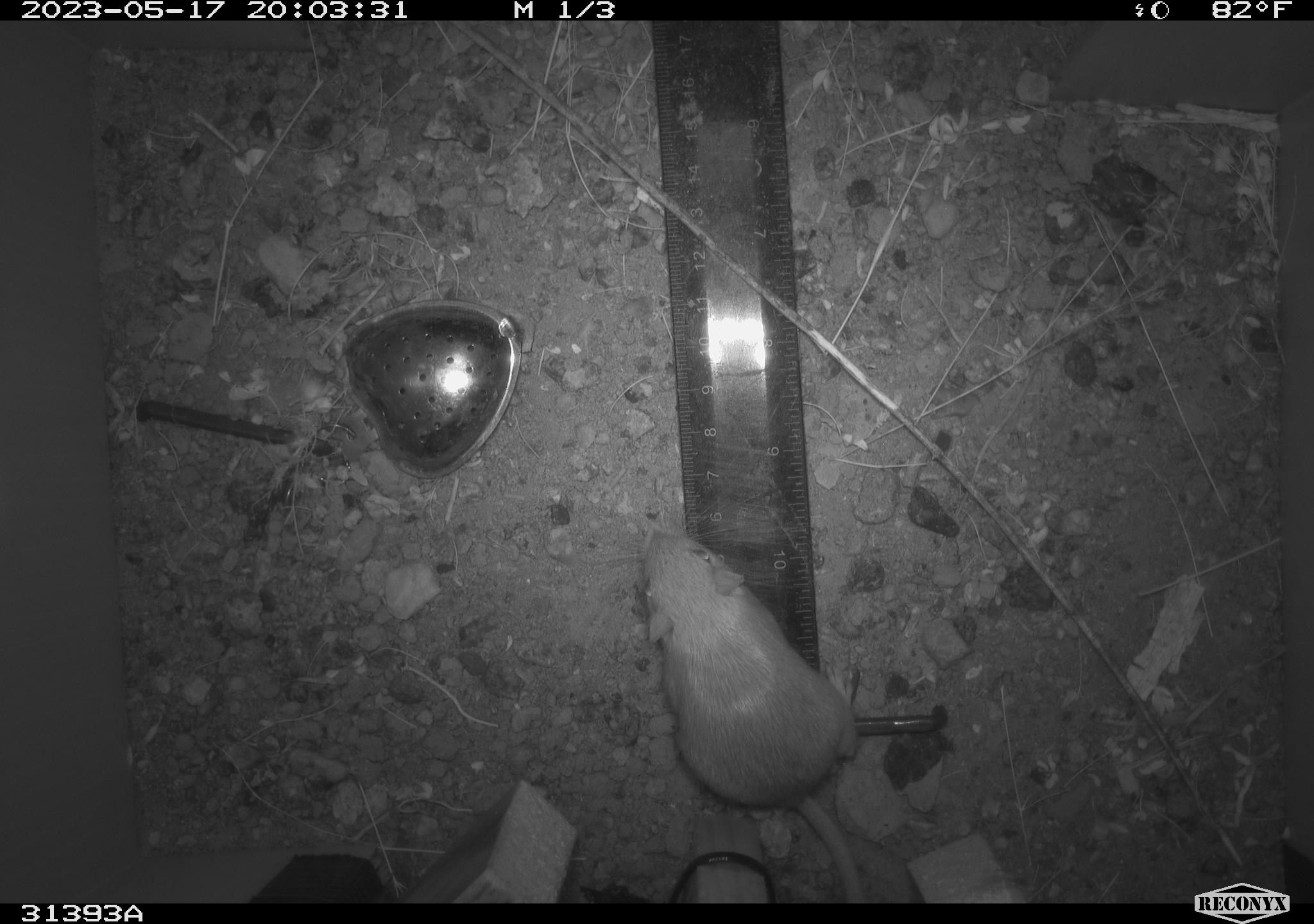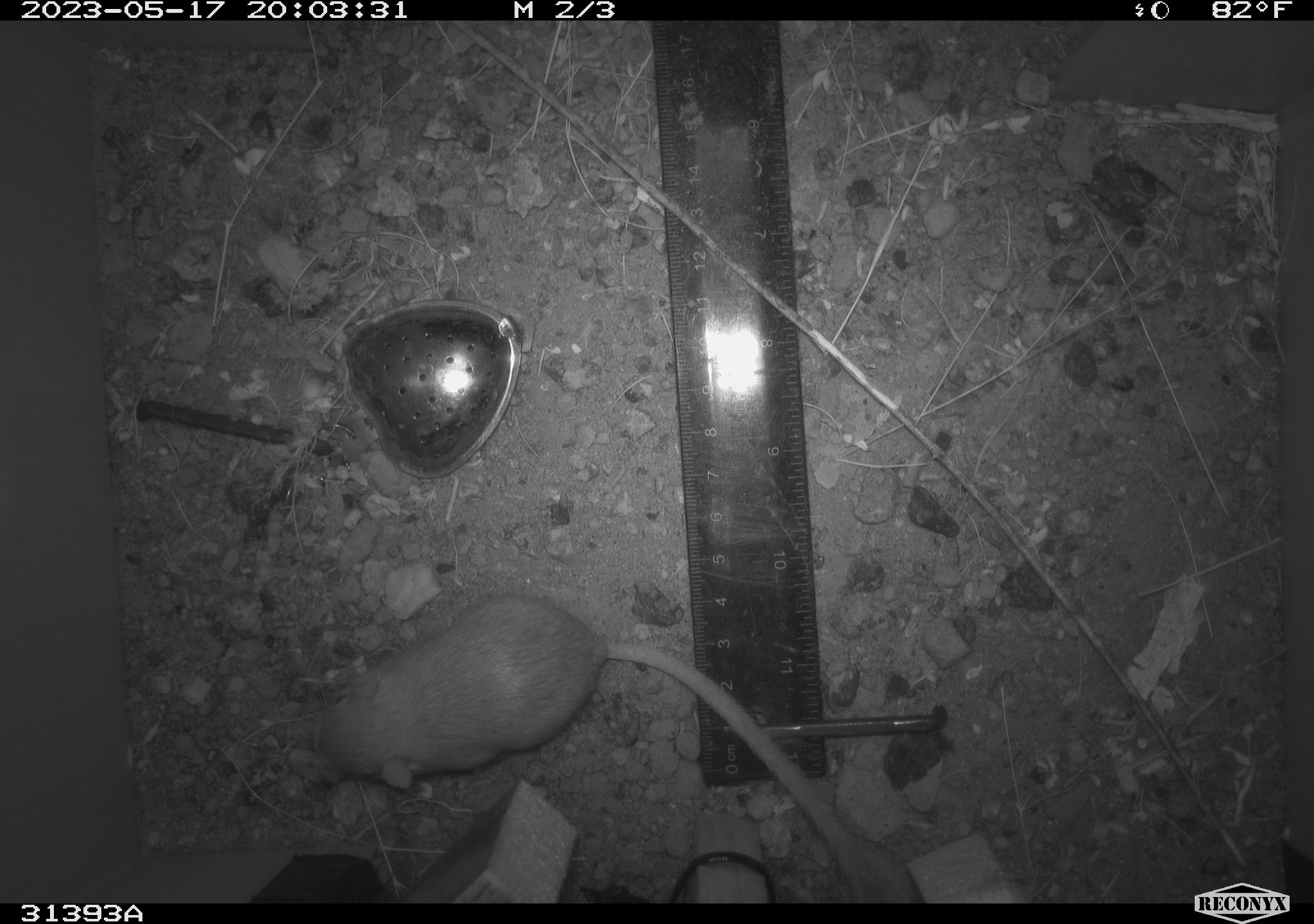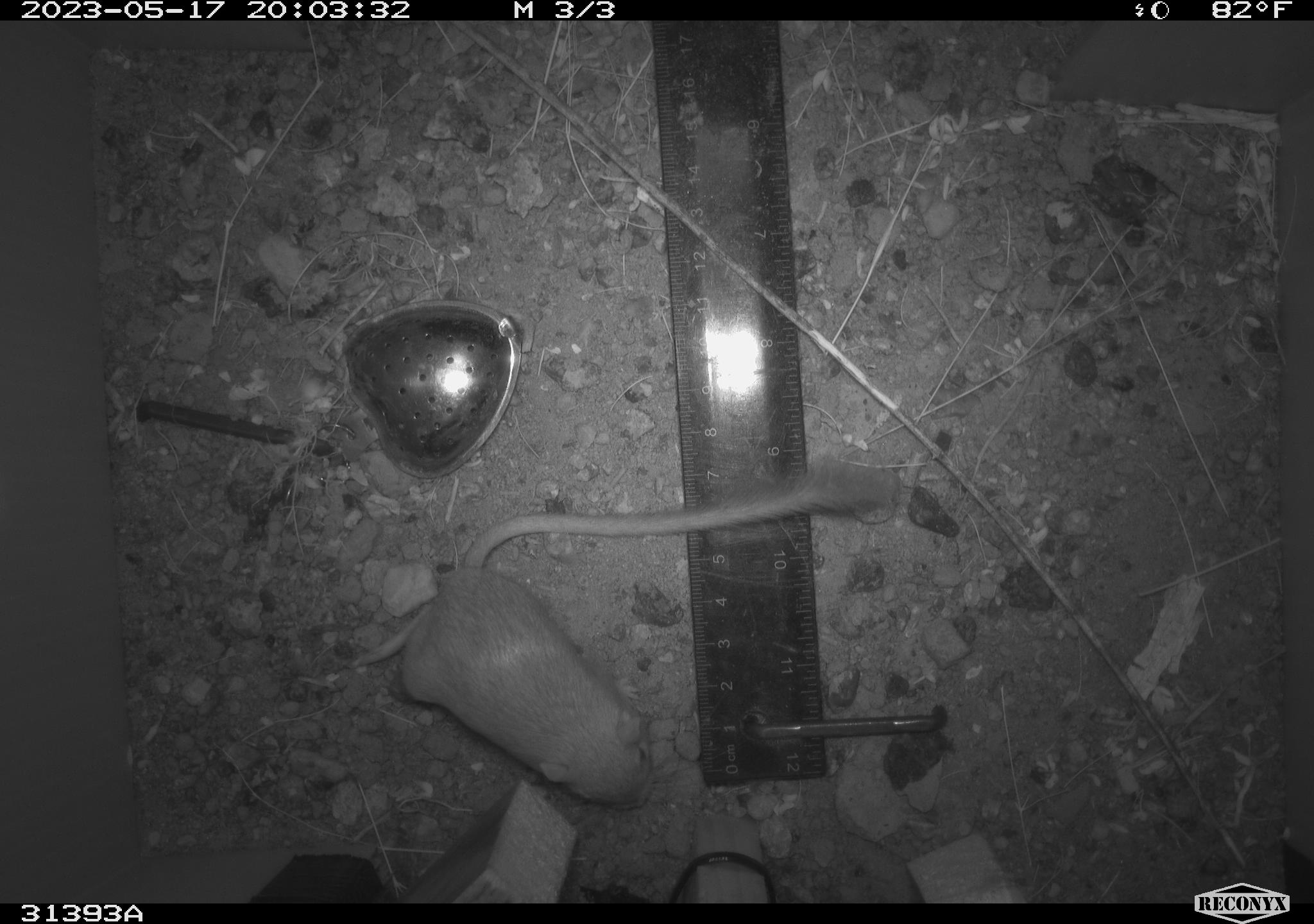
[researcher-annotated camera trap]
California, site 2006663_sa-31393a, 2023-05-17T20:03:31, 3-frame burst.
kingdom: Animalia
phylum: Chordata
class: Mammalia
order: Rodentia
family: Heteromyidae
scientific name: Heteromyidae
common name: kangaroo rats and pocket mice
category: heteromyidae family